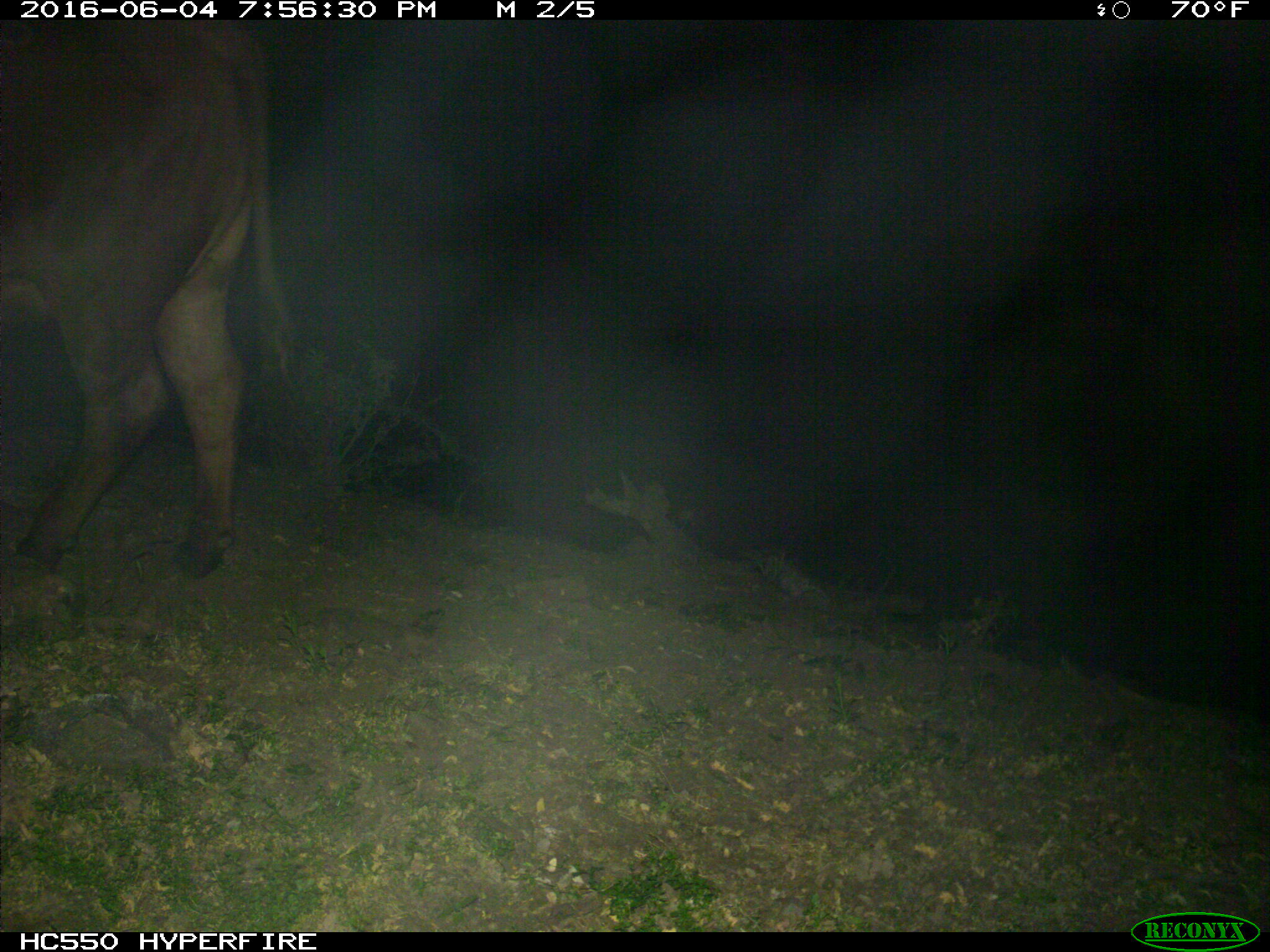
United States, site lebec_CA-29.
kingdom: Animalia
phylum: Chordata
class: Mammalia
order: Artiodactyla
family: Bovidae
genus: Bos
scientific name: Bos taurus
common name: domestic cow